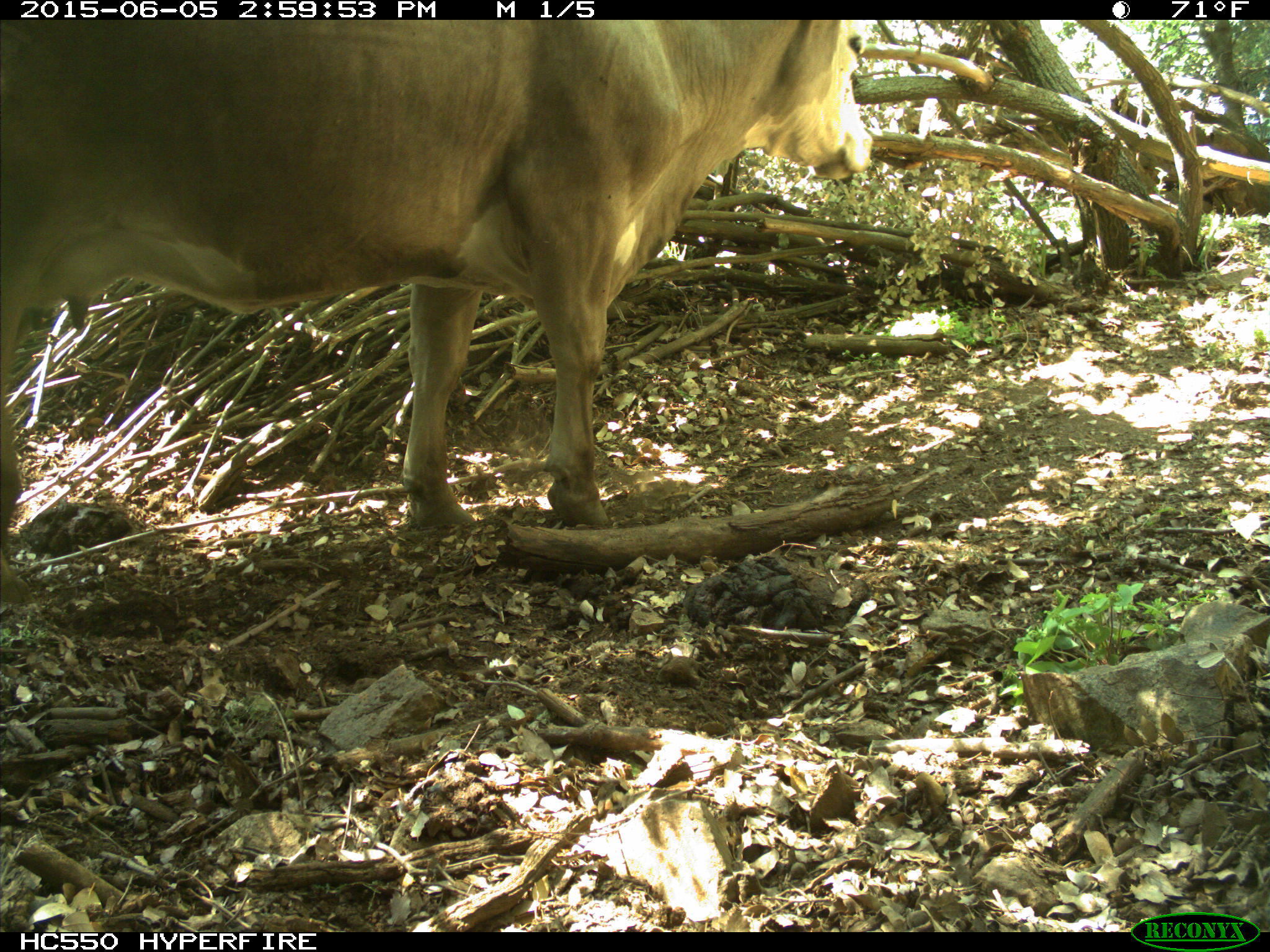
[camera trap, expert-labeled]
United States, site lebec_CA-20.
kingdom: Animalia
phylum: Chordata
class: Mammalia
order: Artiodactyla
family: Bovidae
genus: Bos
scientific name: Bos taurus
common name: domestic cow